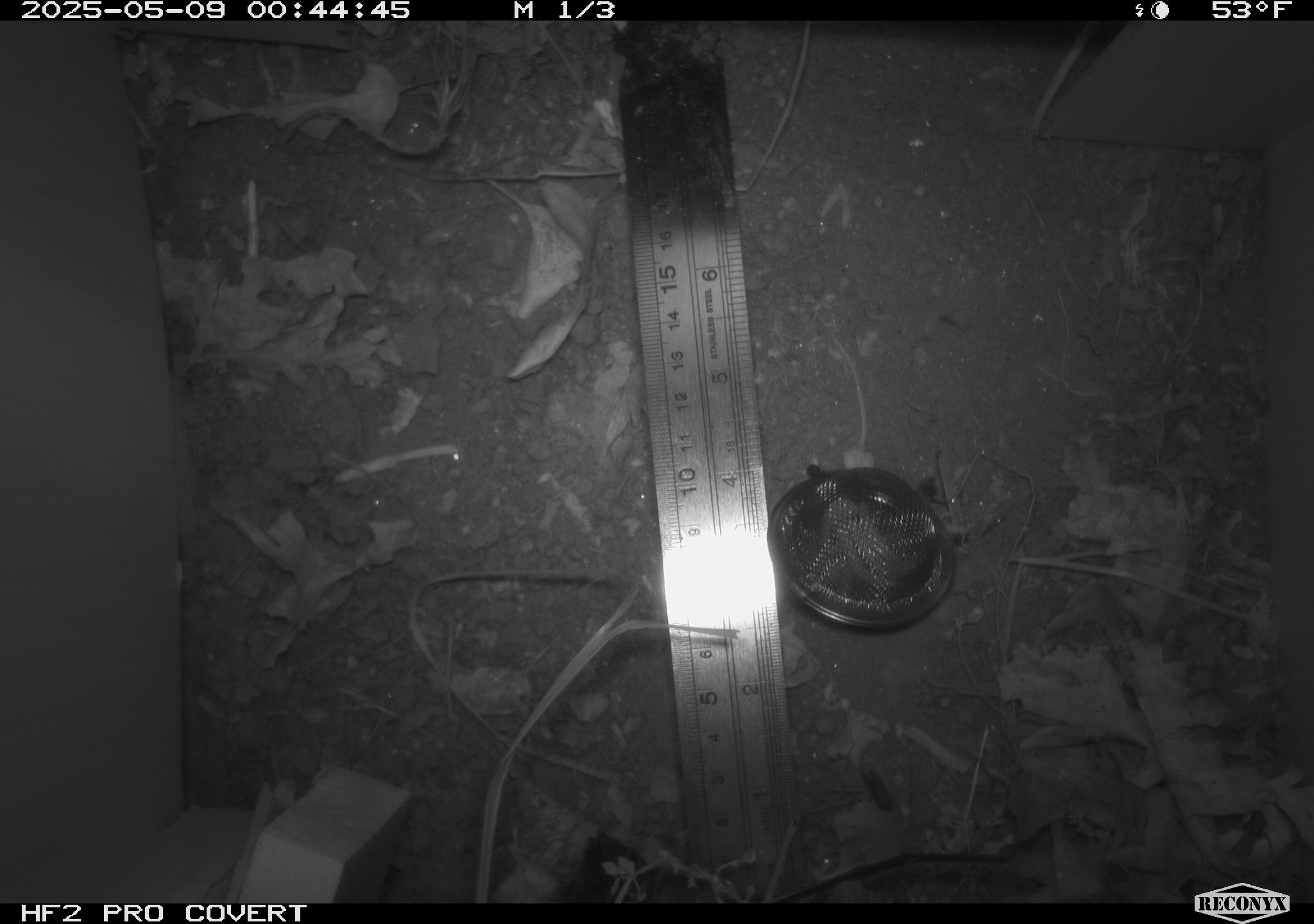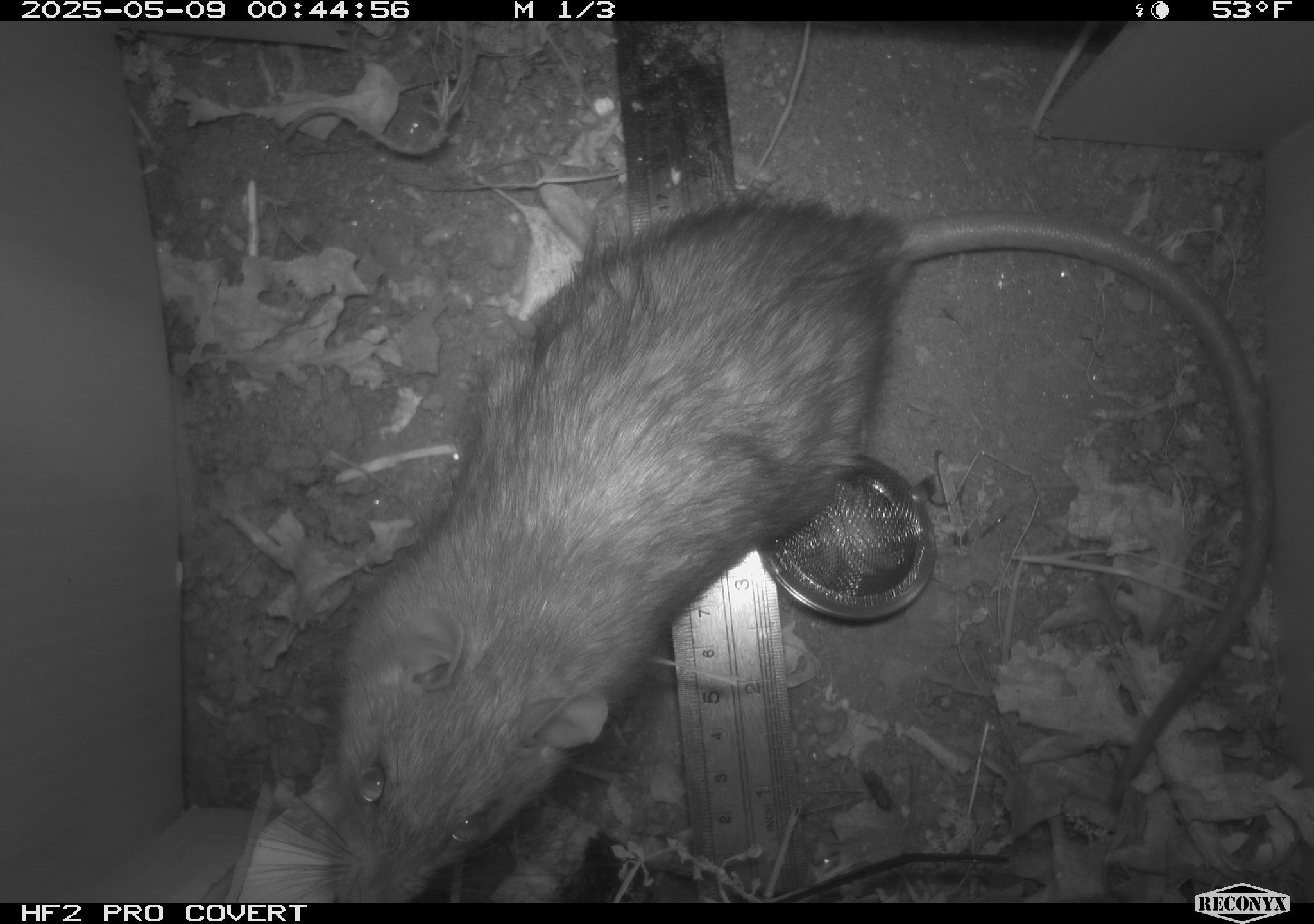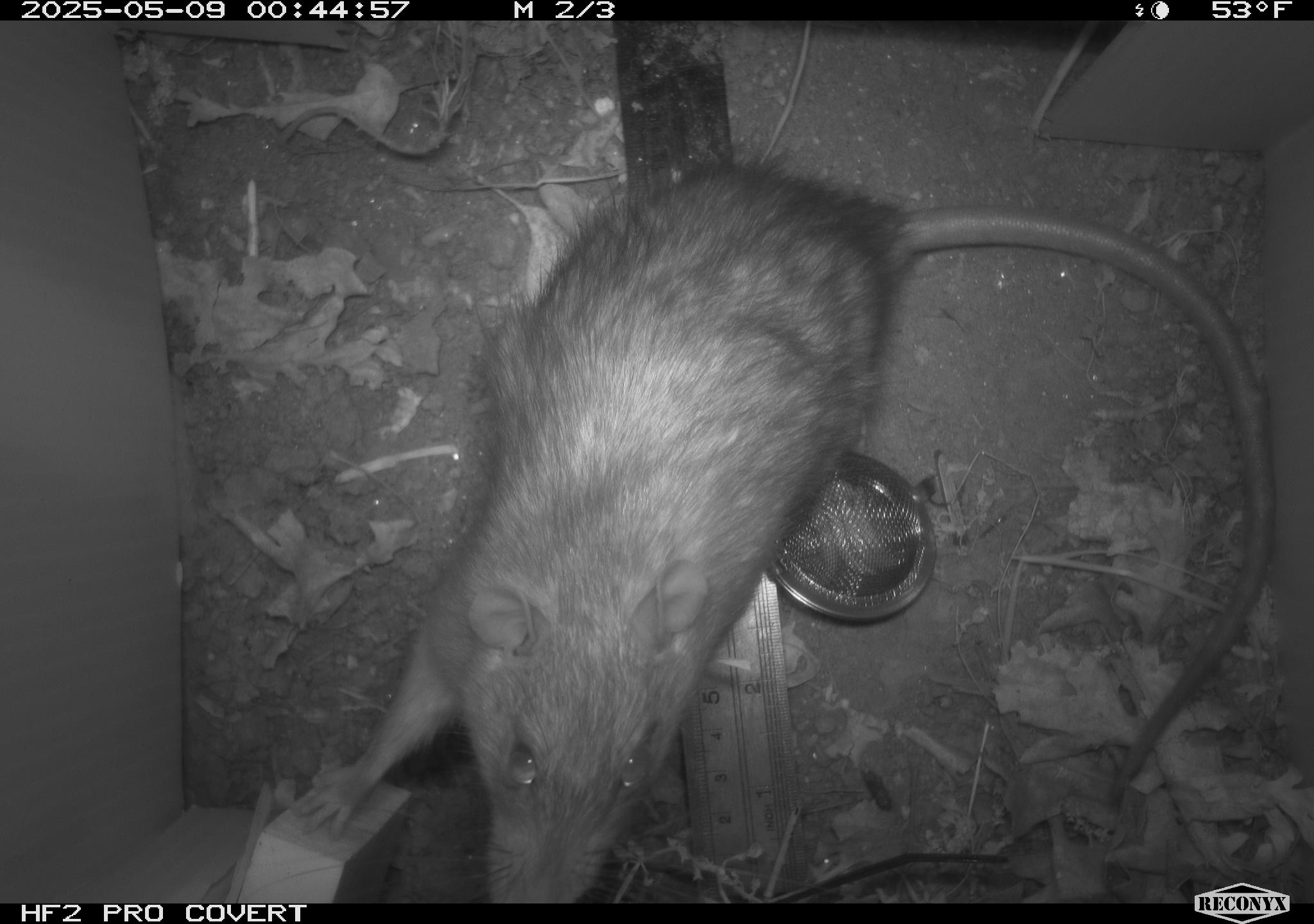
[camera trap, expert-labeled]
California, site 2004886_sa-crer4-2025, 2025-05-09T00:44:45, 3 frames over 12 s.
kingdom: Animalia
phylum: Chordata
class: Mammalia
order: Rodentia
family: Muridae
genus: Rattus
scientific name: Rattus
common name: rat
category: rattus species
Rattus species (rat) (Rattus).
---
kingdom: Animalia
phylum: Chordata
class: Mammalia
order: Rodentia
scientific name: Rodentia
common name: rodent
Rodent (Rodentia).